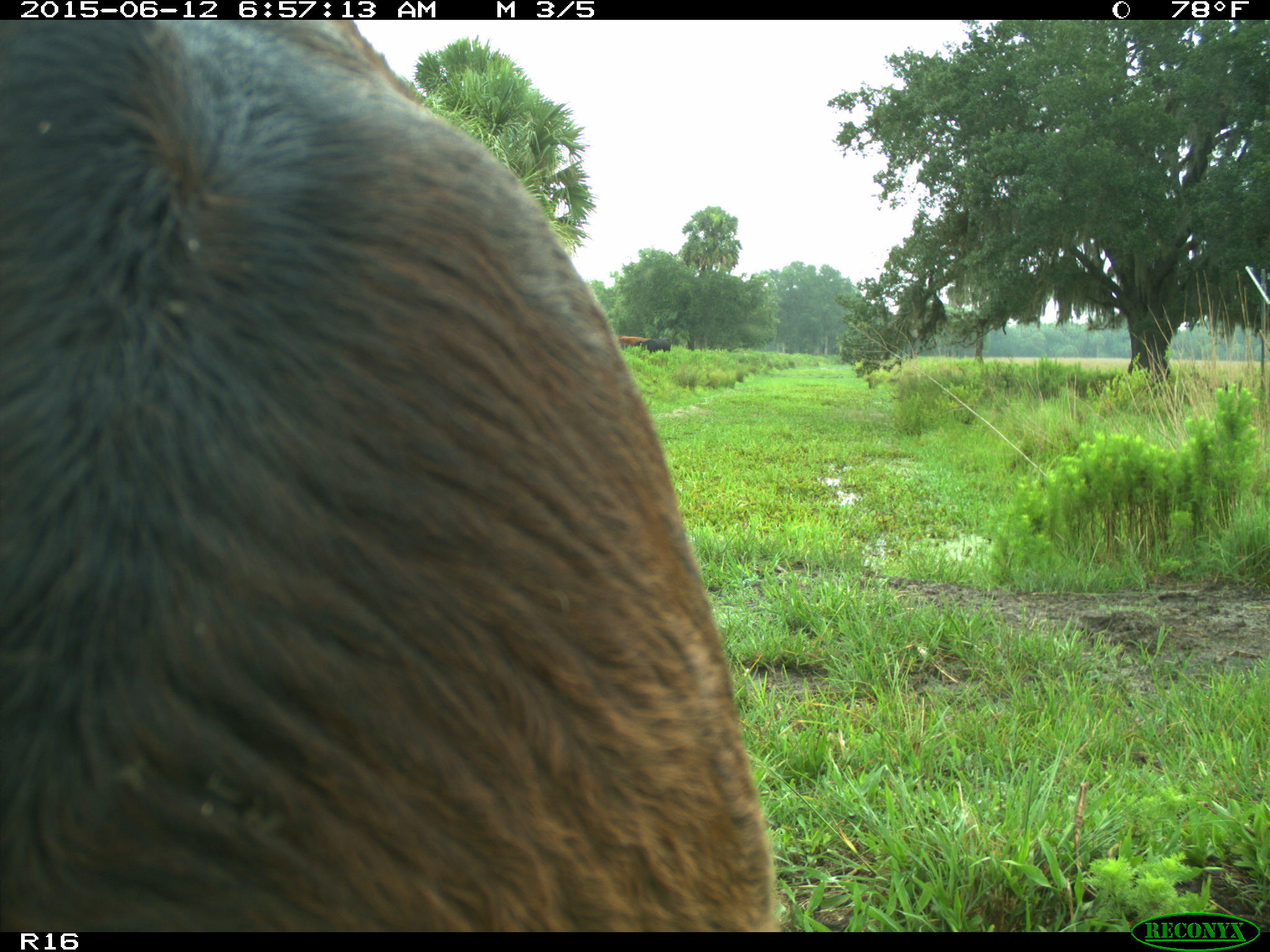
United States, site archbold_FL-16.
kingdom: Animalia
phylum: Chordata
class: Mammalia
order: Artiodactyla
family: Bovidae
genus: Bos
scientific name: Bos taurus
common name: domestic cow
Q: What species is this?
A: Bos taurus (domestic cow).